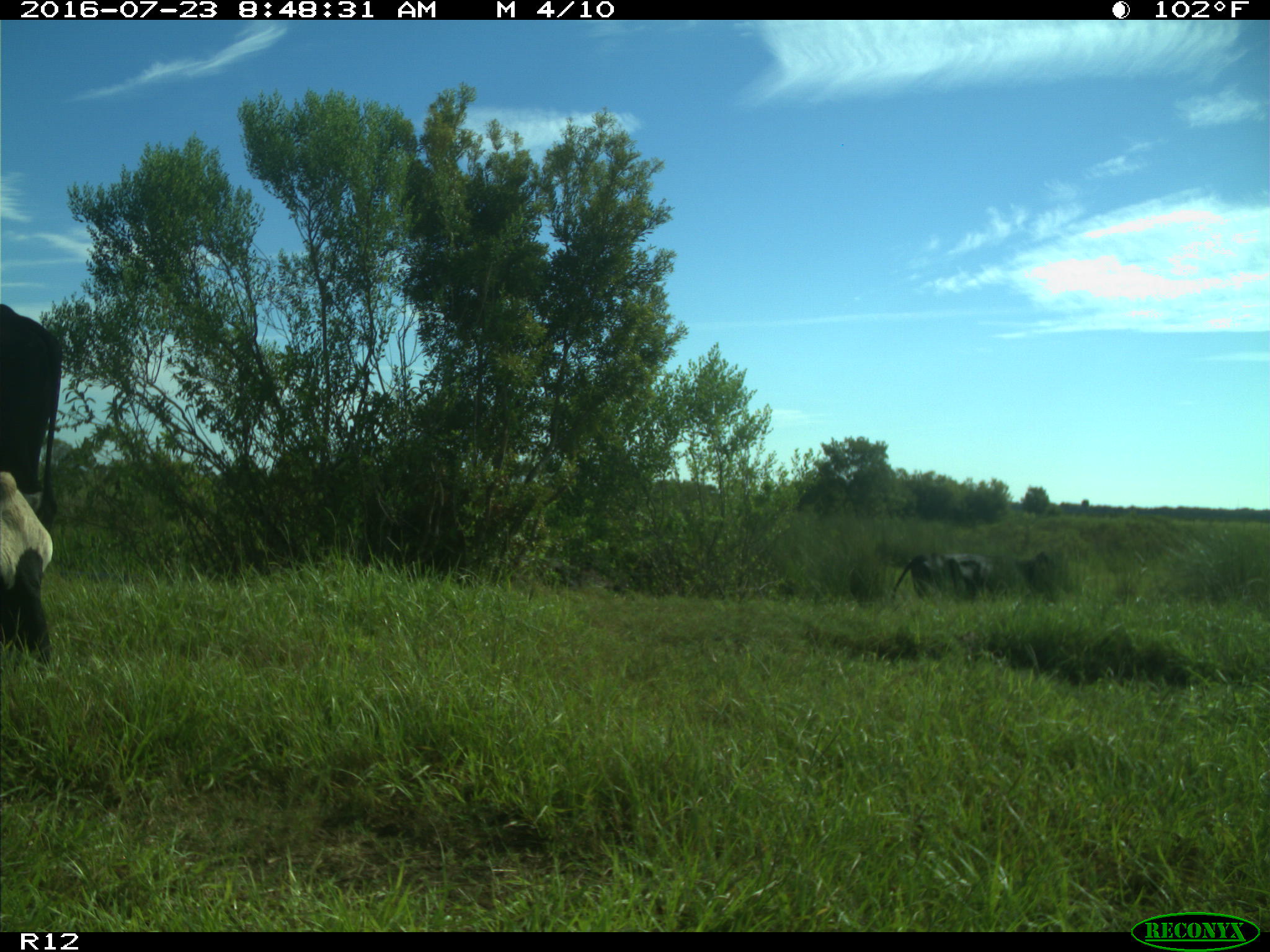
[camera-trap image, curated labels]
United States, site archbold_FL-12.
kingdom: Animalia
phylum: Chordata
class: Mammalia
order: Artiodactyla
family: Bovidae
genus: Bos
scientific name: Bos taurus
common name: domestic cow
Bos taurus (domestic cow).